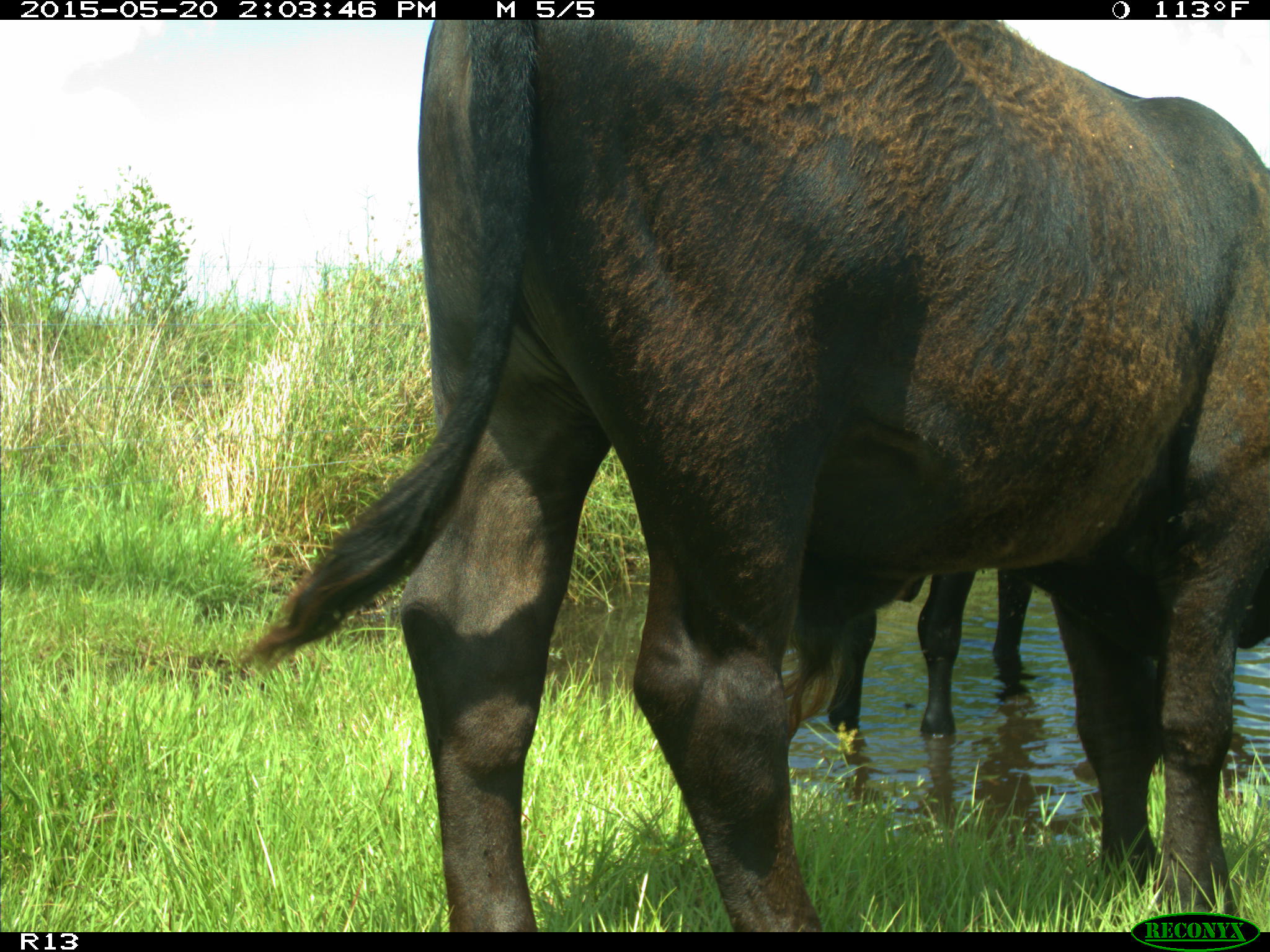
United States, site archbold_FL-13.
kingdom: Animalia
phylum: Chordata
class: Mammalia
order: Artiodactyla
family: Bovidae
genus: Bos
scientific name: Bos taurus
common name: domestic cow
Bos taurus (domestic cow).